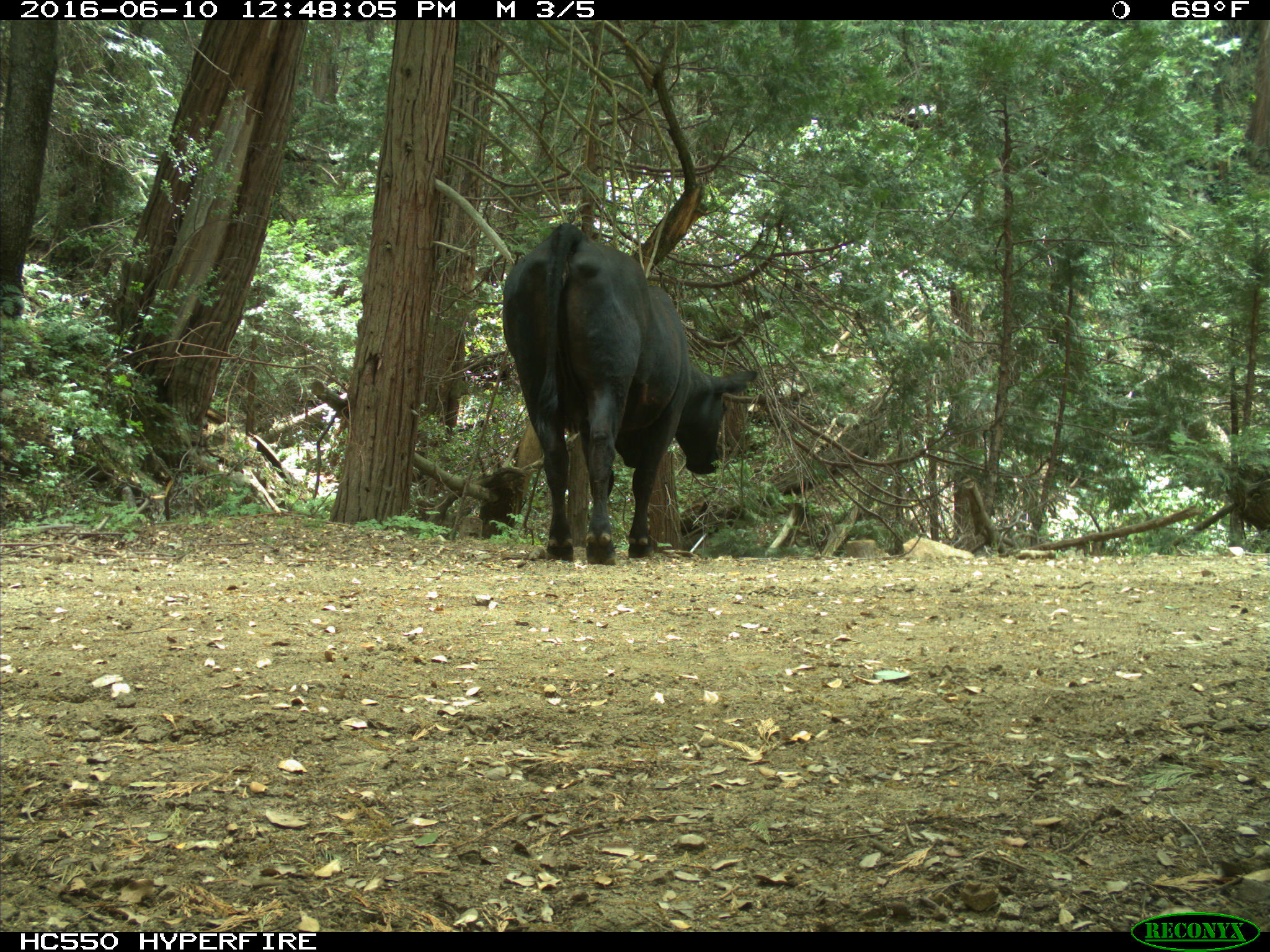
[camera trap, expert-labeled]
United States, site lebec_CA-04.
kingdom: Animalia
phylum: Chordata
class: Mammalia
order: Artiodactyla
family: Bovidae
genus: Bos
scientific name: Bos taurus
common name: domestic cow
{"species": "Bos taurus (domestic cow)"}